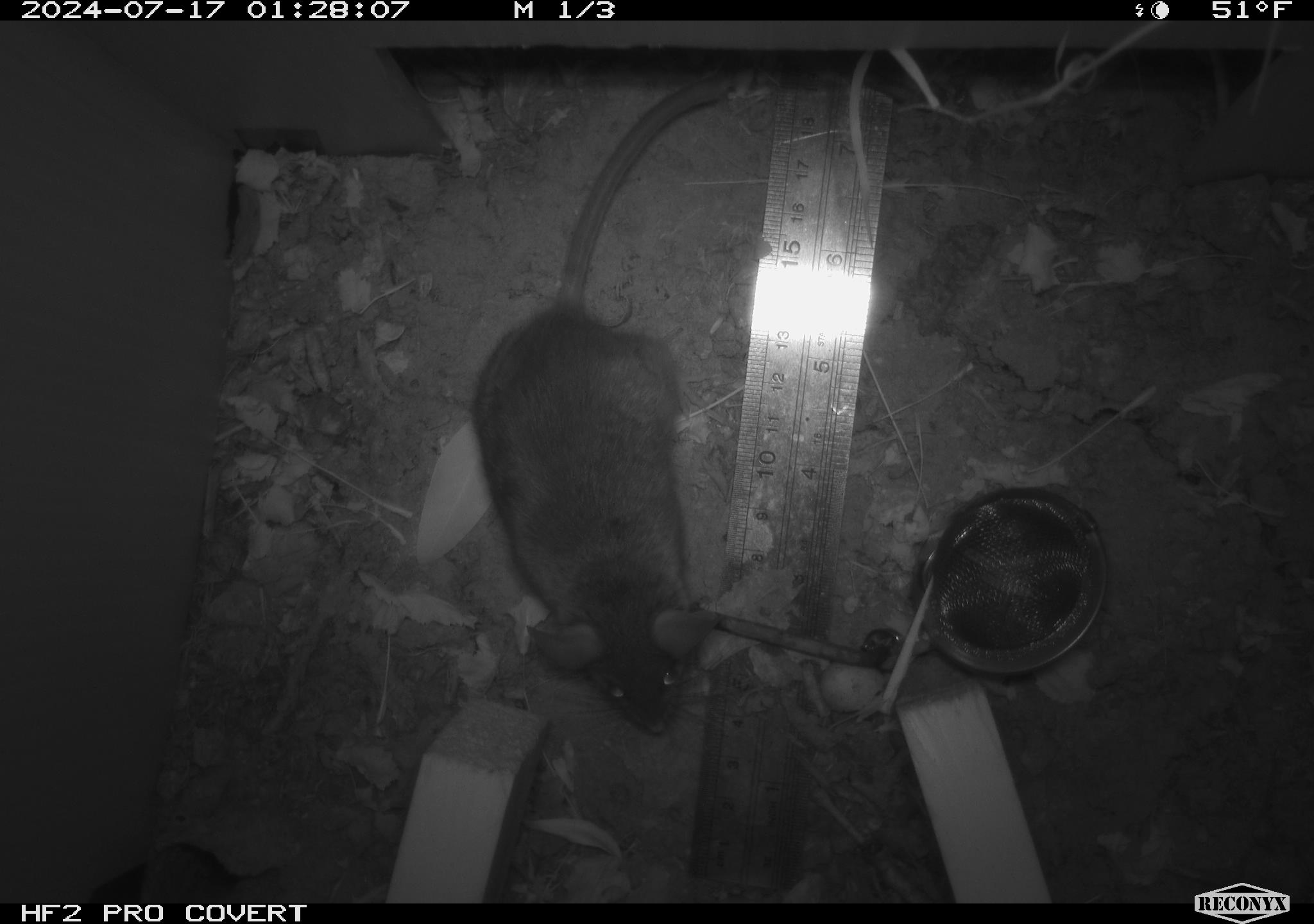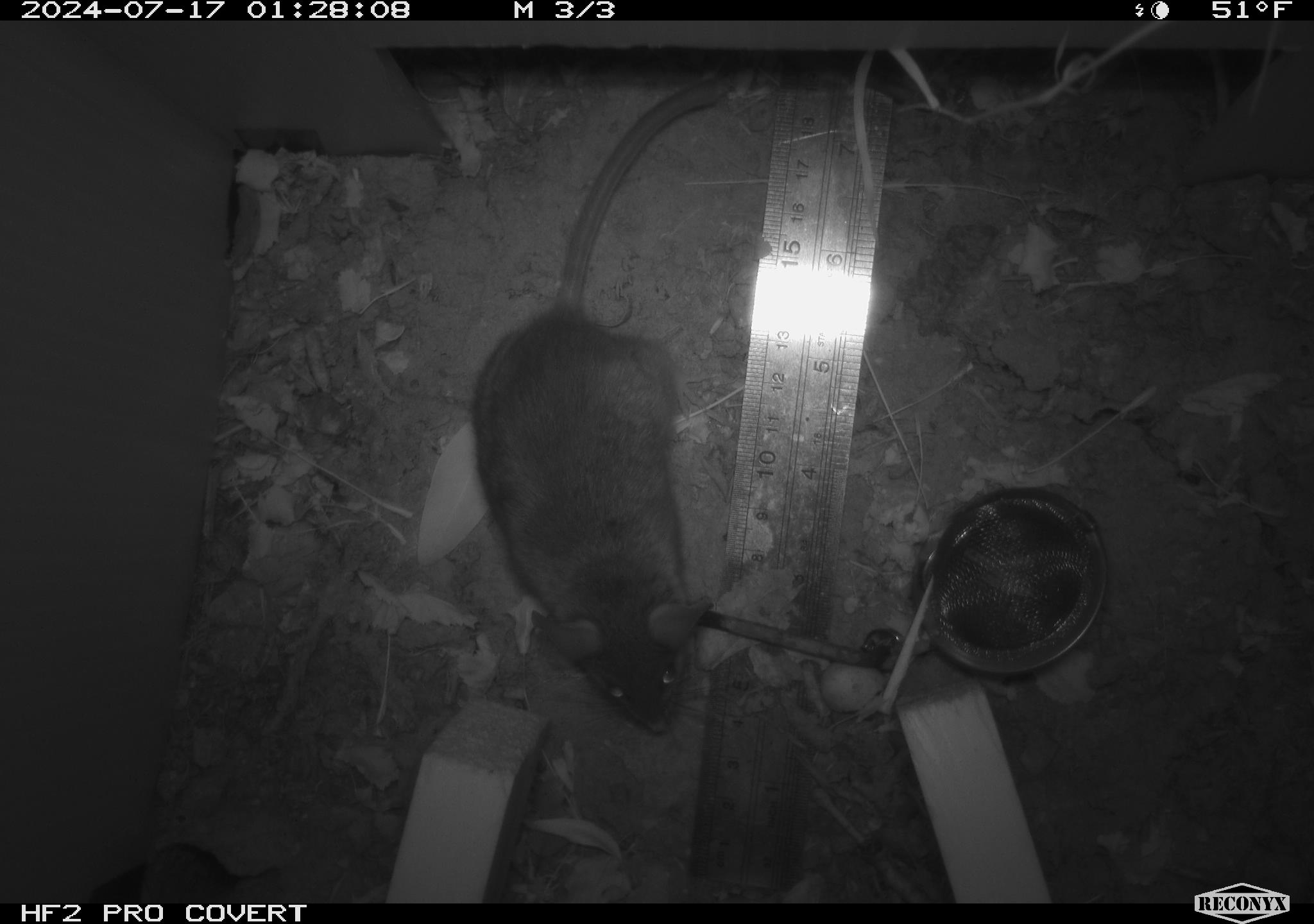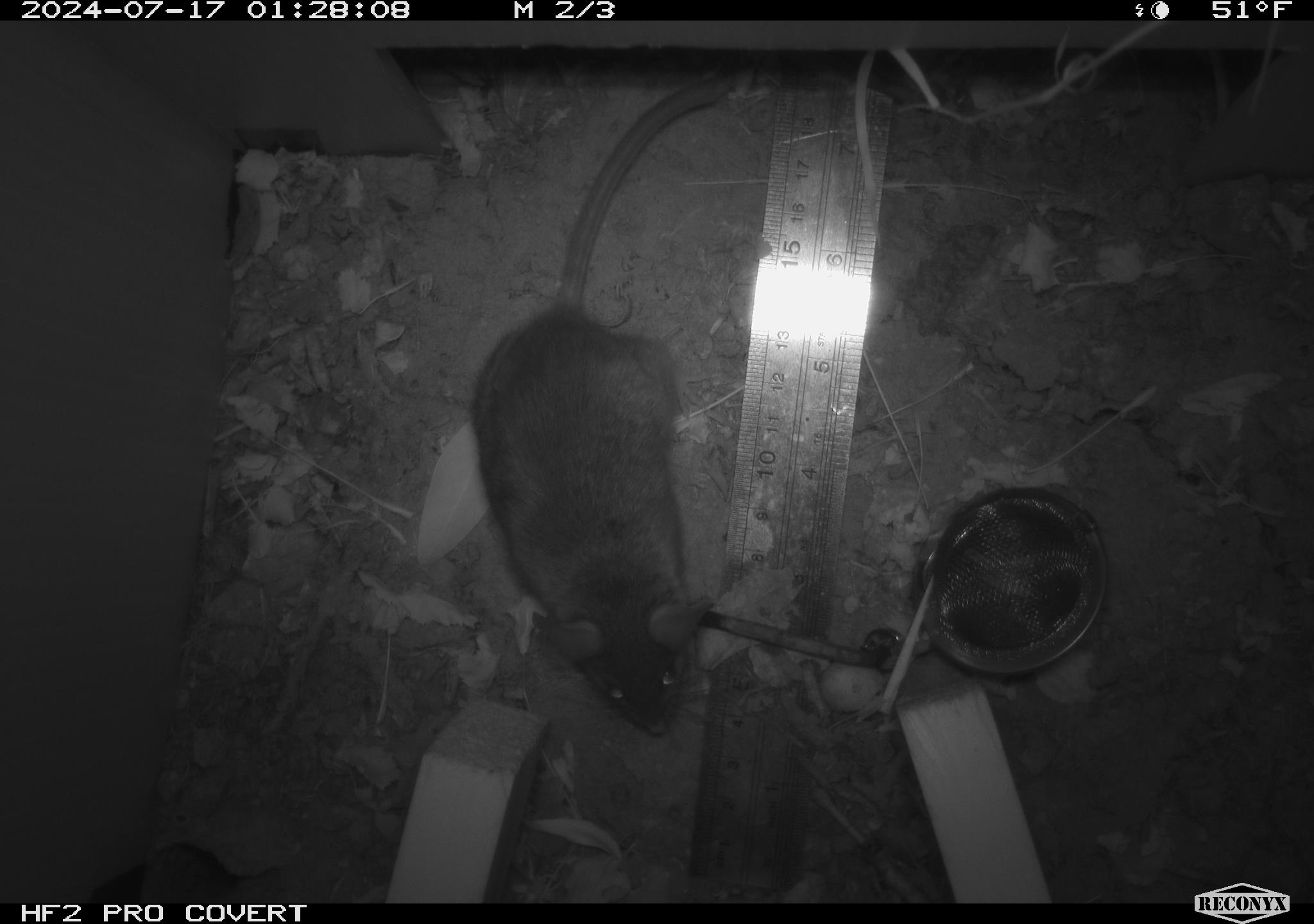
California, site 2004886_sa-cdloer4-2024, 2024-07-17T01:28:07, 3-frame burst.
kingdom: Animalia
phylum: Chordata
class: Mammalia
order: Rodentia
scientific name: Rodentia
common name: rodent